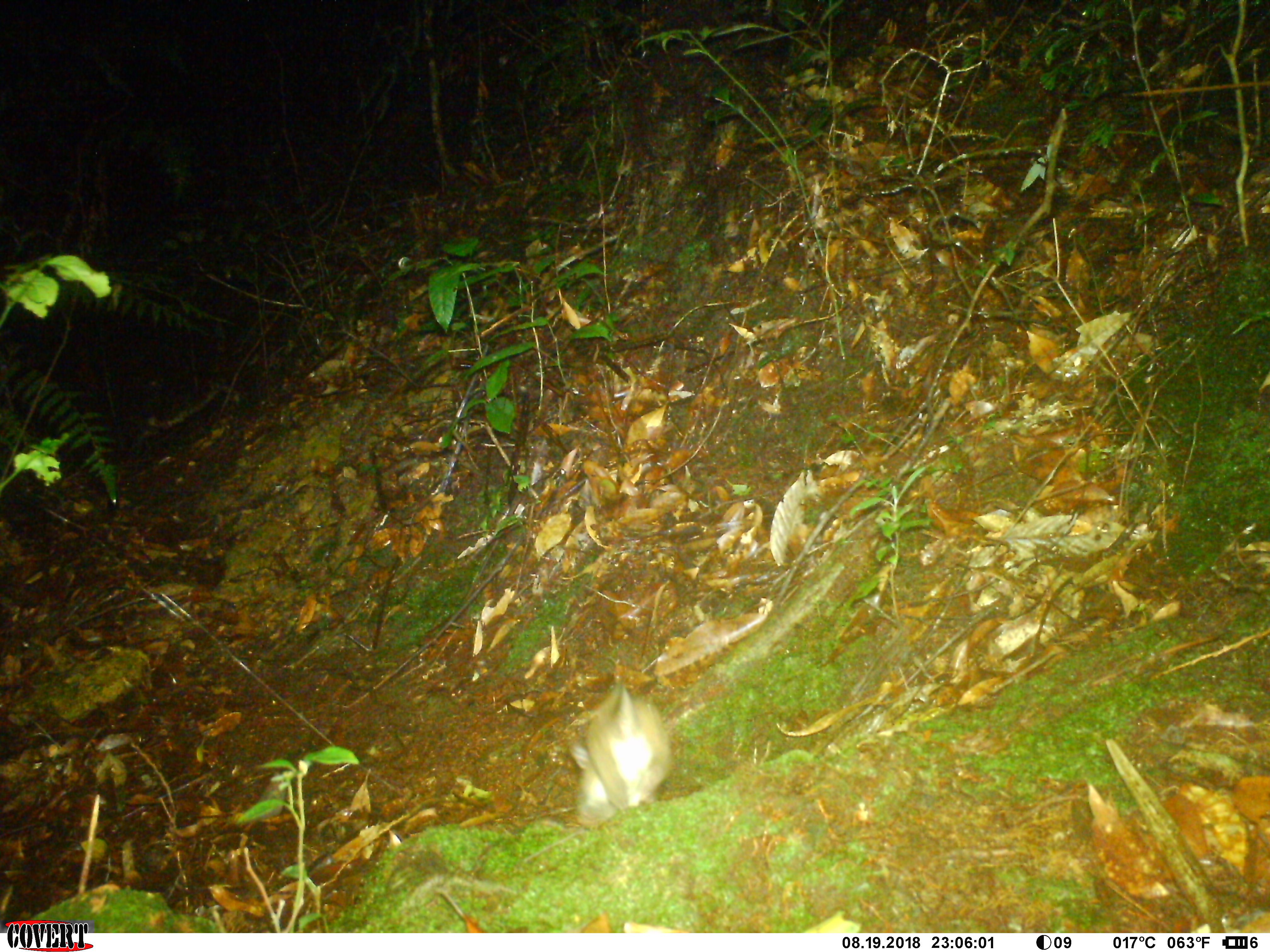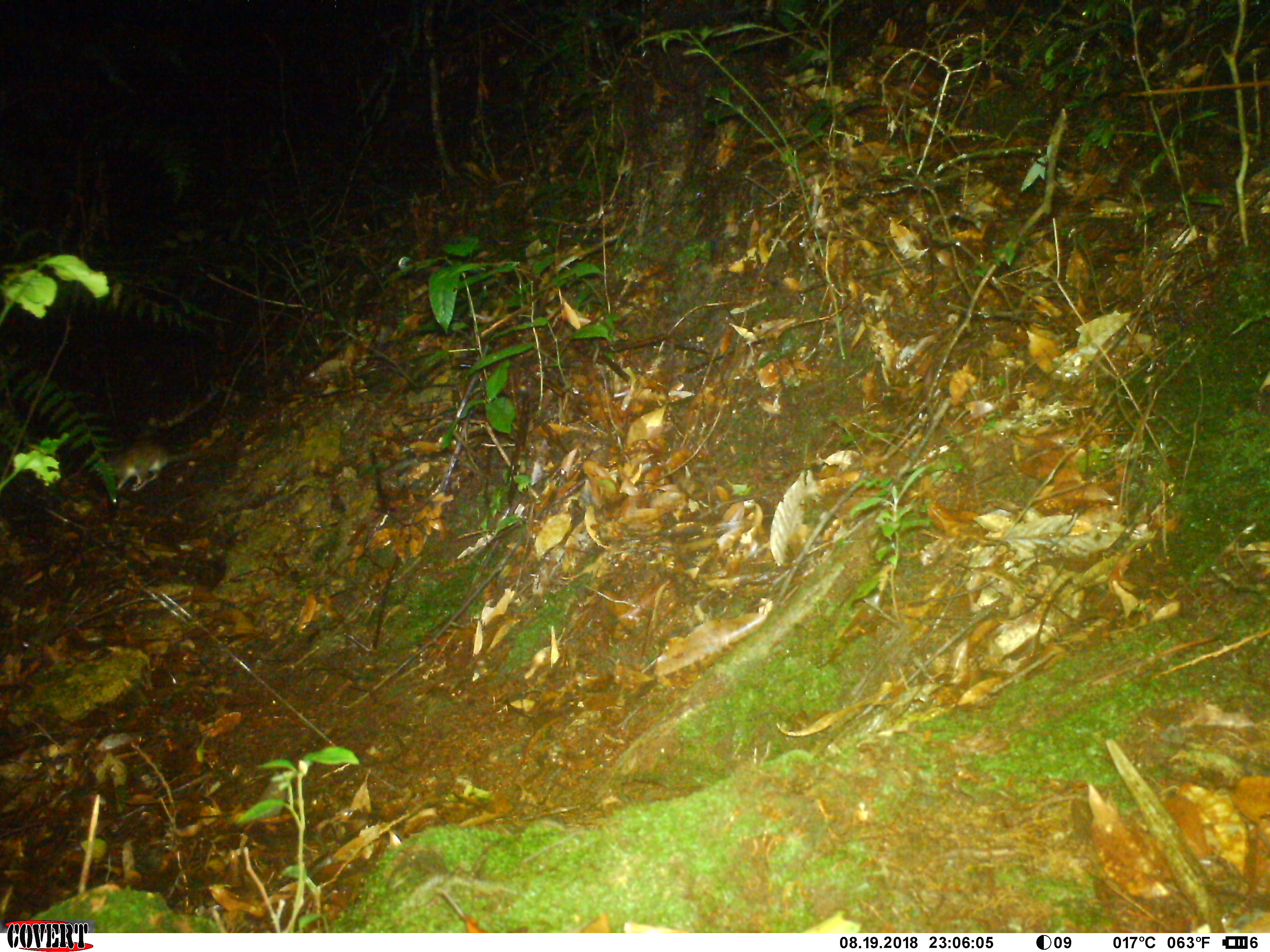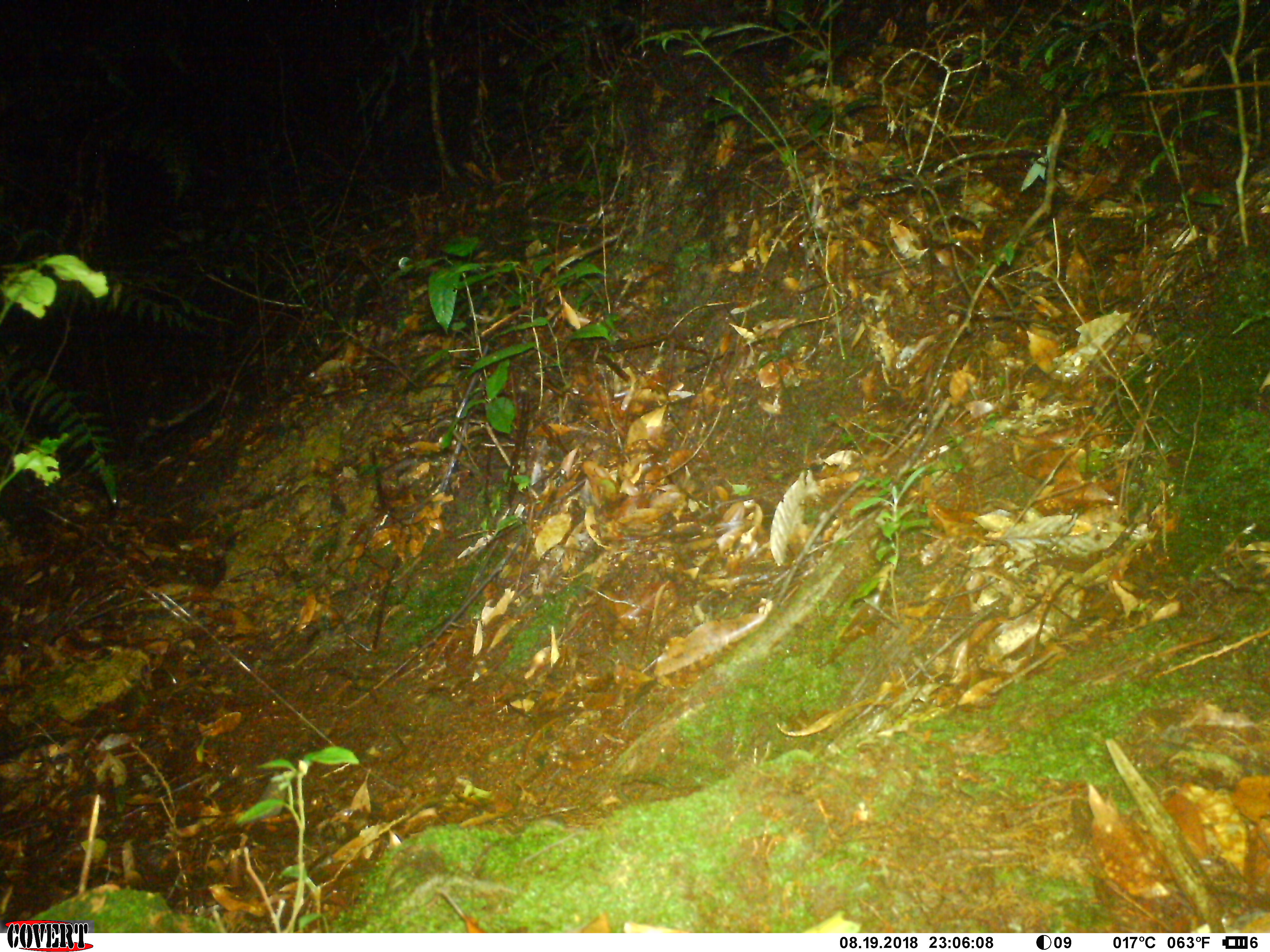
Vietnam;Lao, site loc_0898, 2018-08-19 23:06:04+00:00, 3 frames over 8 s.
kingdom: Animalia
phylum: Chordata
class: Mammalia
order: Rodentia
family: Muridae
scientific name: Muridae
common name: old-world mice and rats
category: unidentified murid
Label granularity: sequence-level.